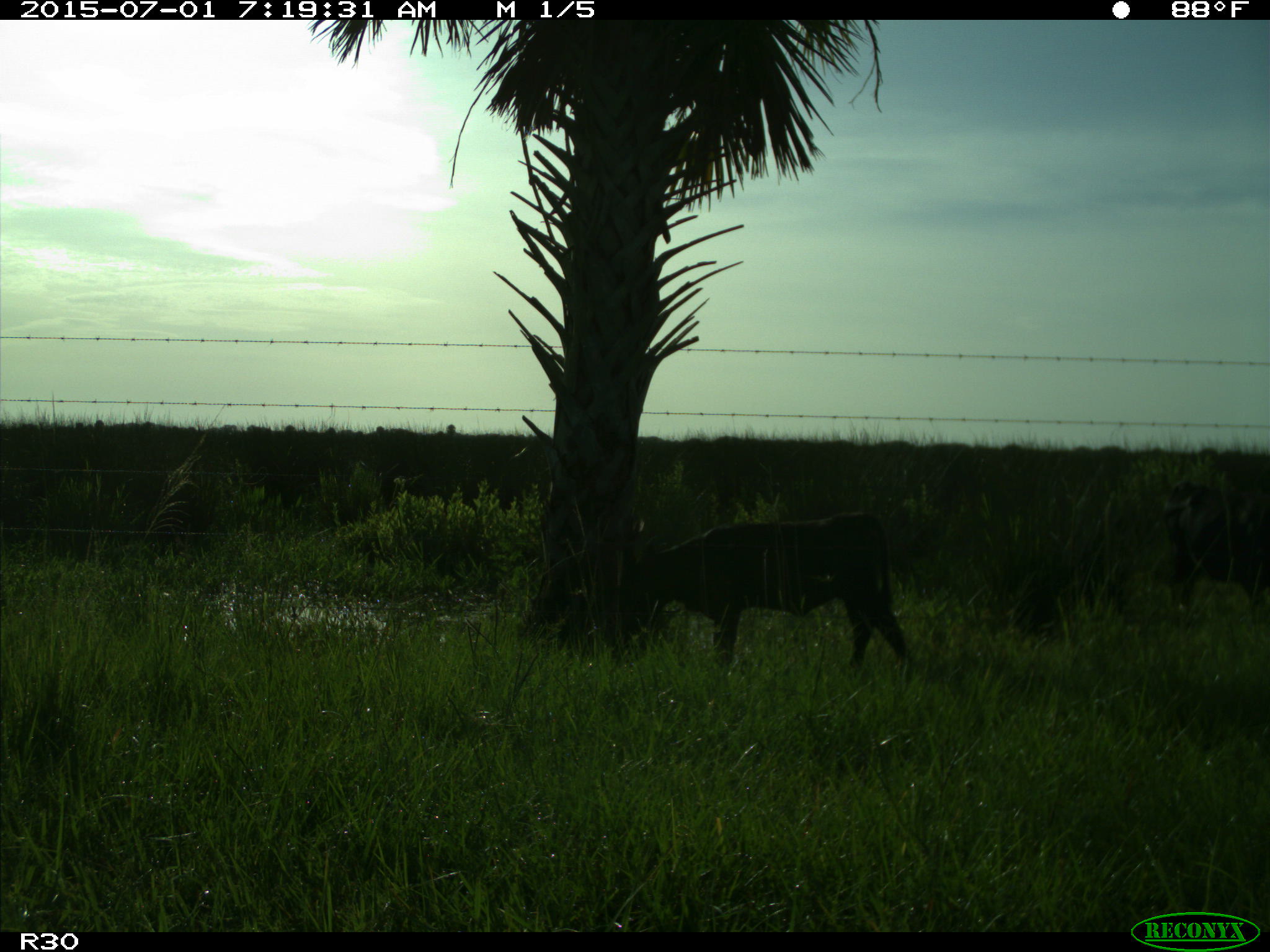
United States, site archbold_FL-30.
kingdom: Animalia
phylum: Chordata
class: Mammalia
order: Artiodactyla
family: Bovidae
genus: Bos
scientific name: Bos taurus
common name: domestic cow